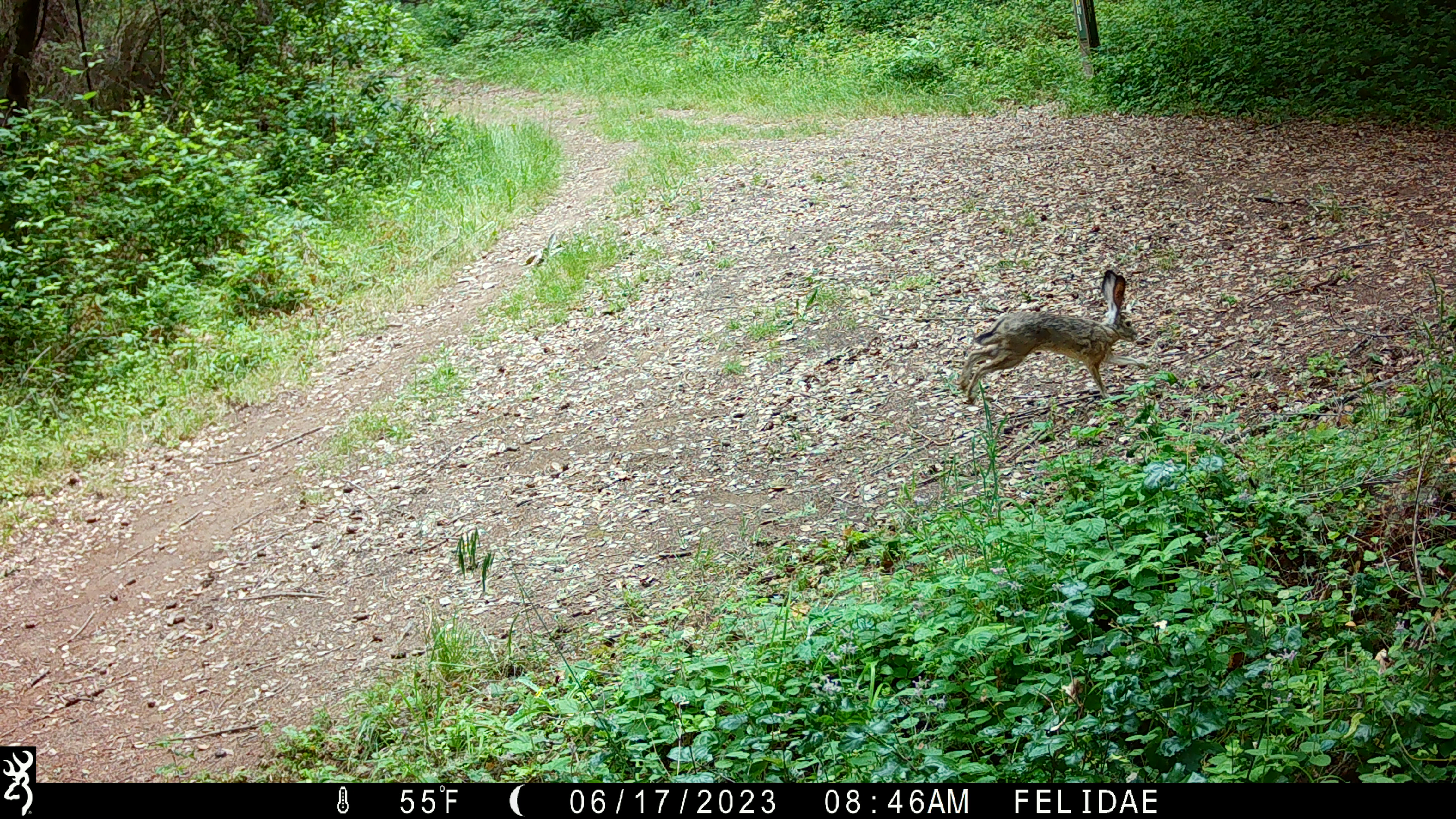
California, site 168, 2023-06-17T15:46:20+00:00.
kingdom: Animalia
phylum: Chordata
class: Mammalia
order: Lagomorpha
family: Leporidae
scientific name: Leporidae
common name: rabbit